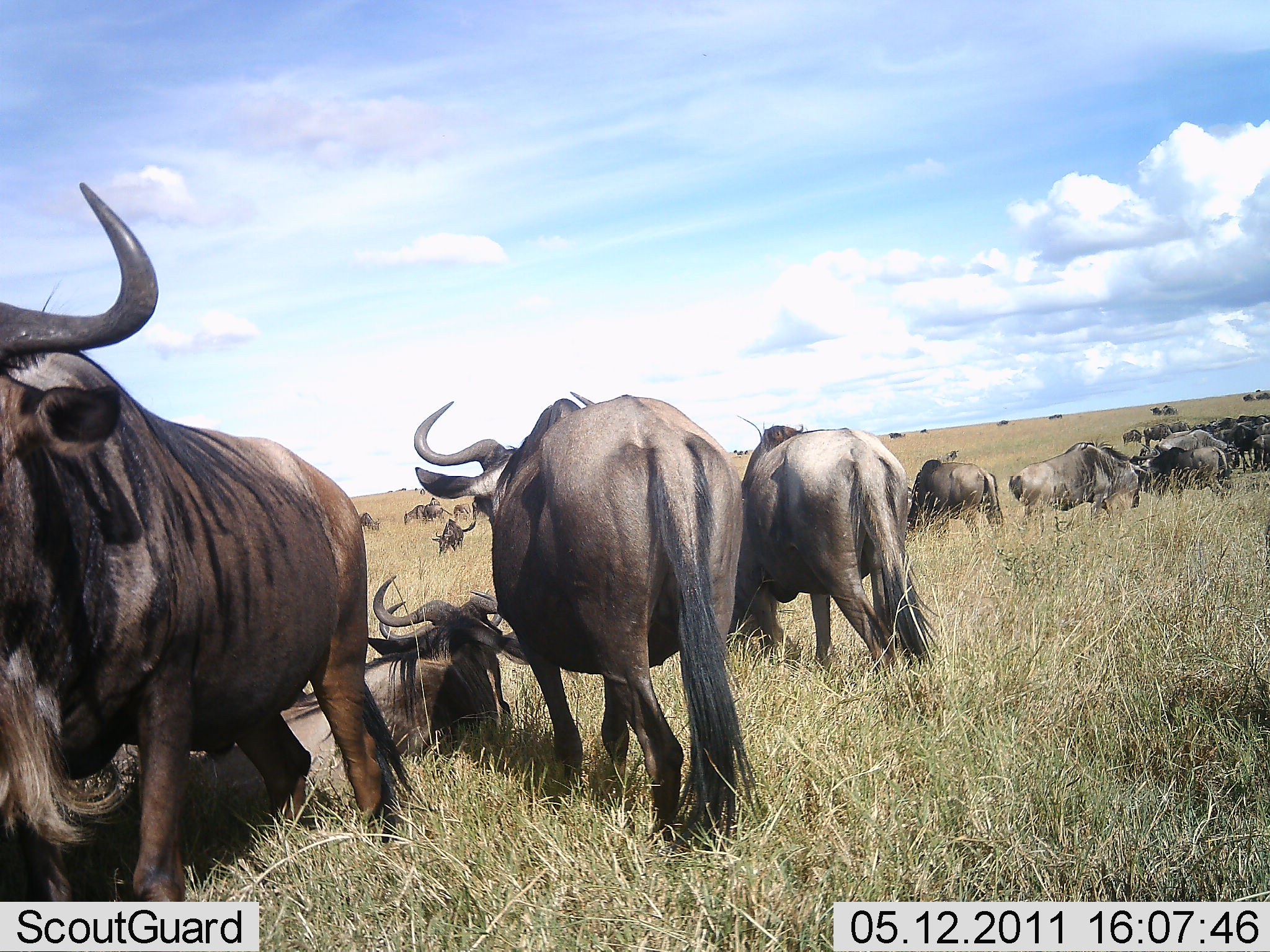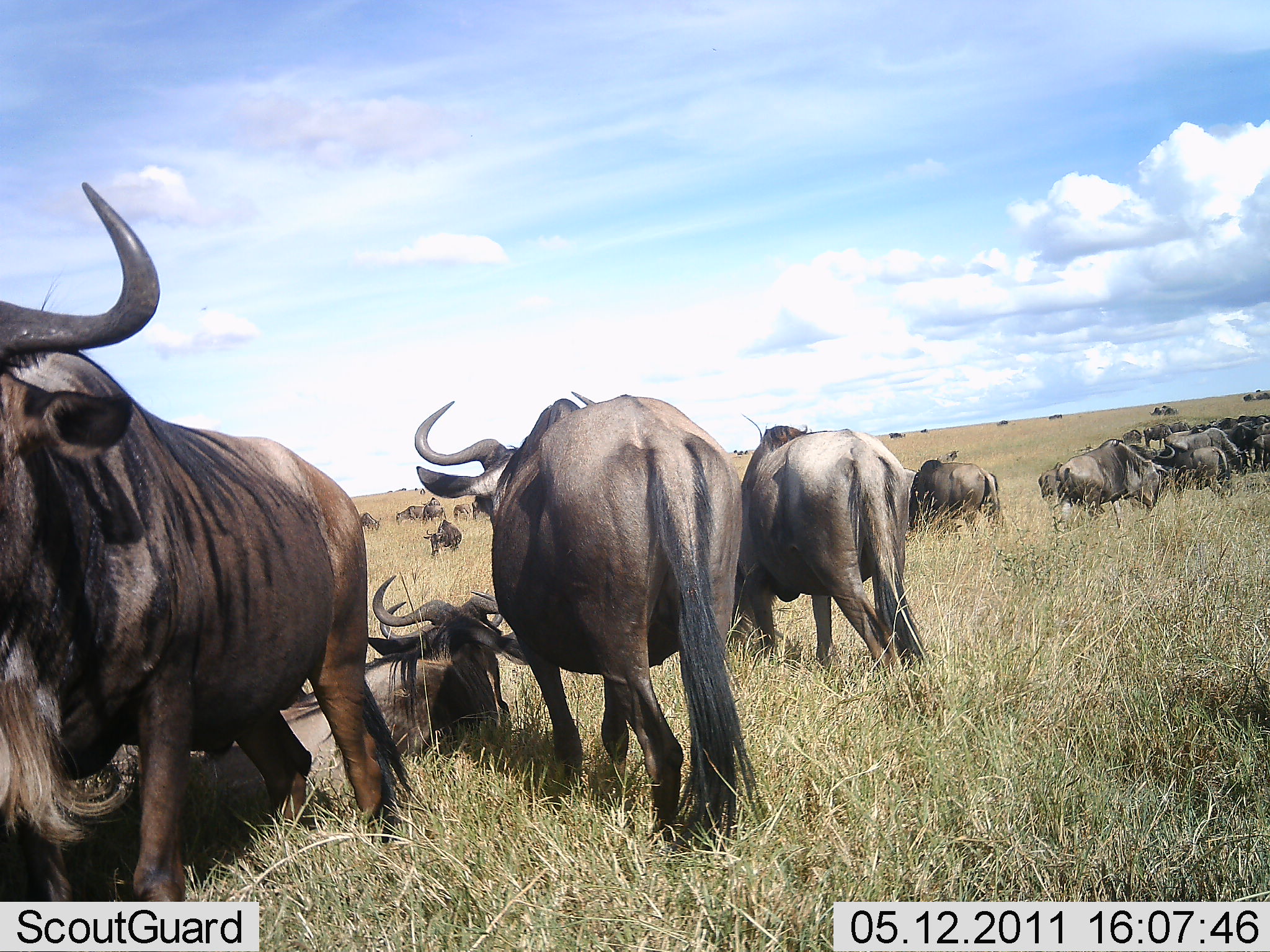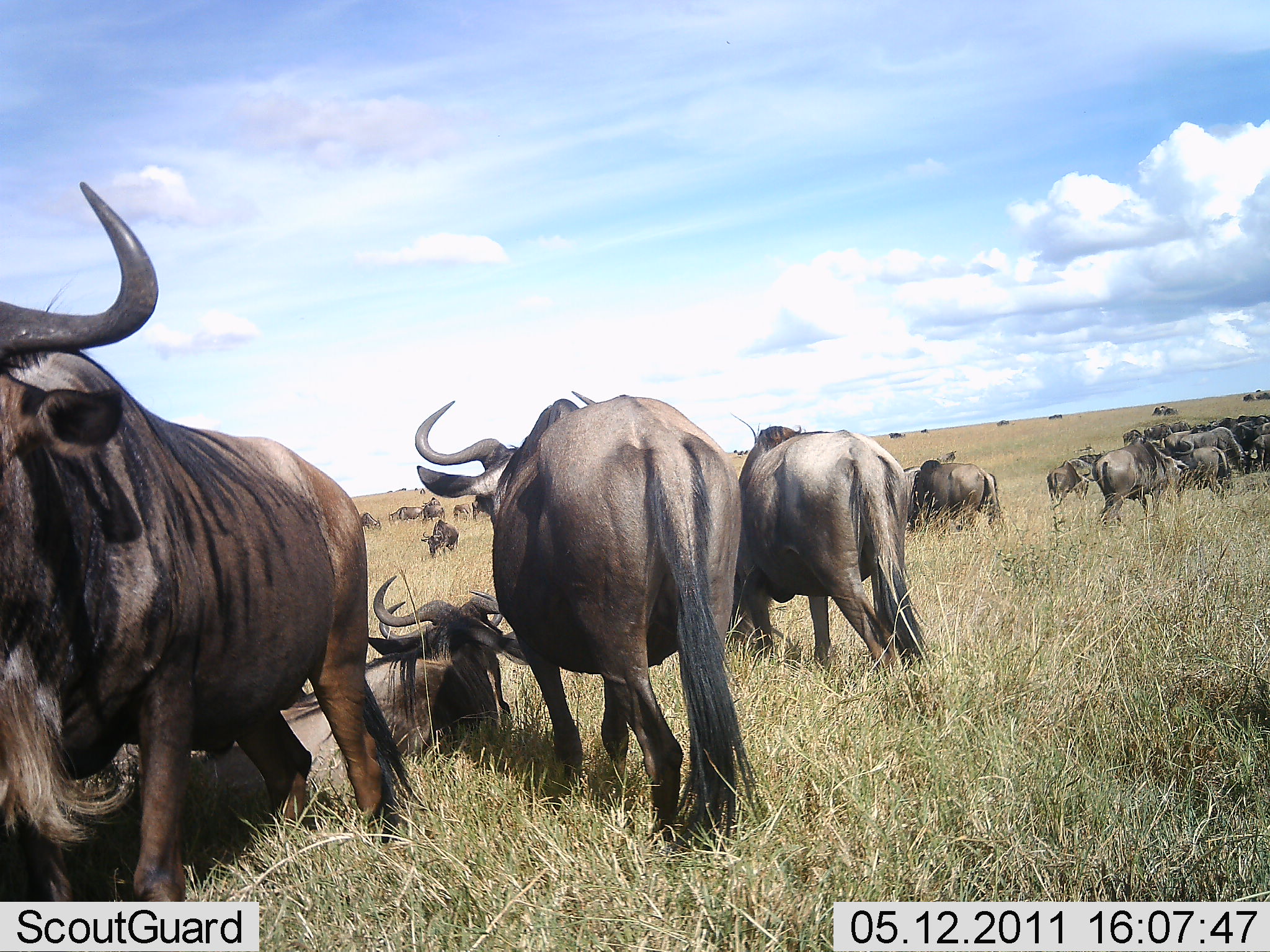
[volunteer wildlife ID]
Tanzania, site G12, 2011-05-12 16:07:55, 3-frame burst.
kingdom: Animalia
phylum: Chordata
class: Mammalia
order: Artiodactyla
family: Bovidae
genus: Connochaetes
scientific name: Connochaetes taurinus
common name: blue wildebeest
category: wildebeest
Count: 11-50.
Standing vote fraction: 85%.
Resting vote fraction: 85%.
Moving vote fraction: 38%.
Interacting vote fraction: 31%.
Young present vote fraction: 0%.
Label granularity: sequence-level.